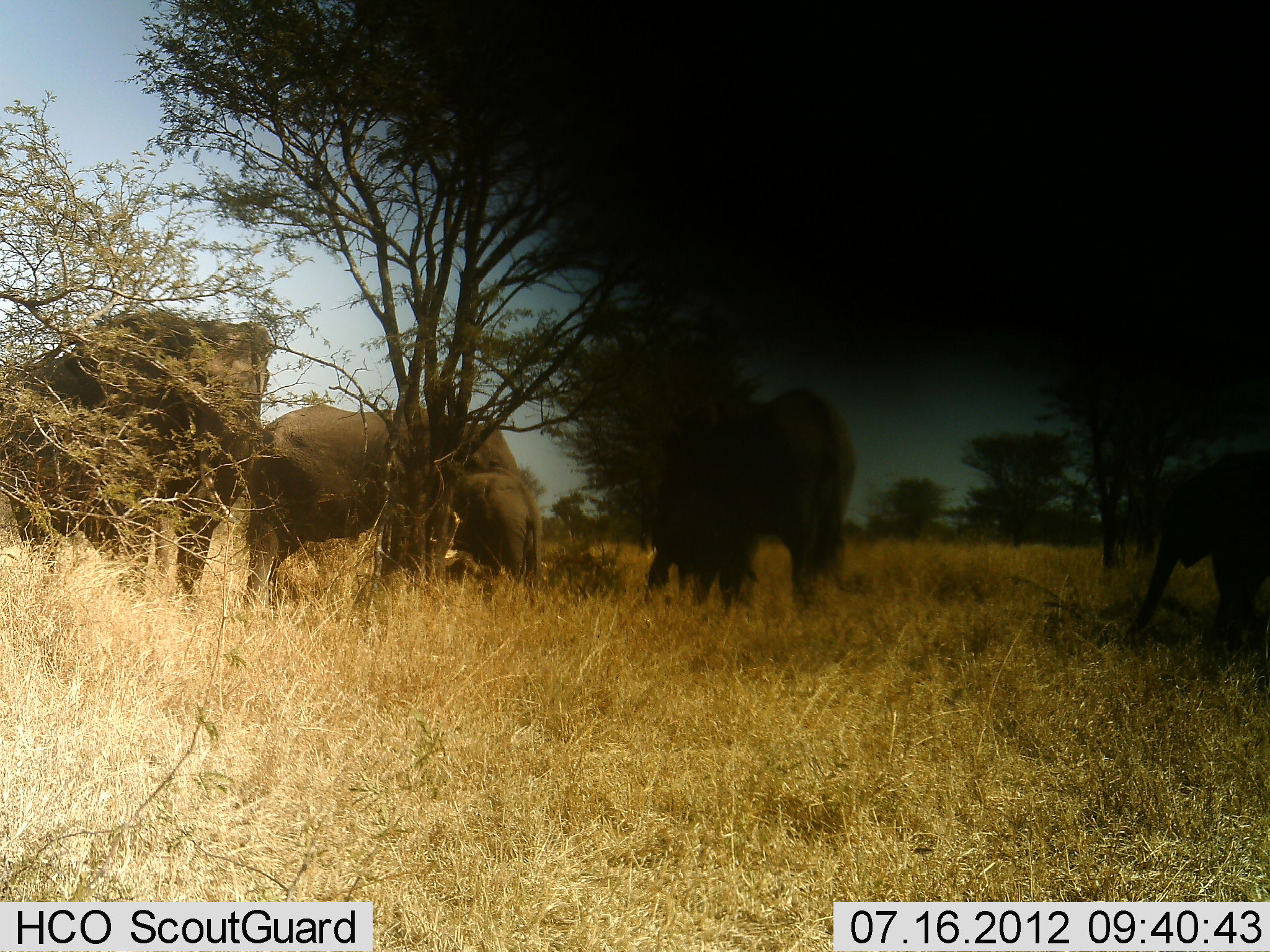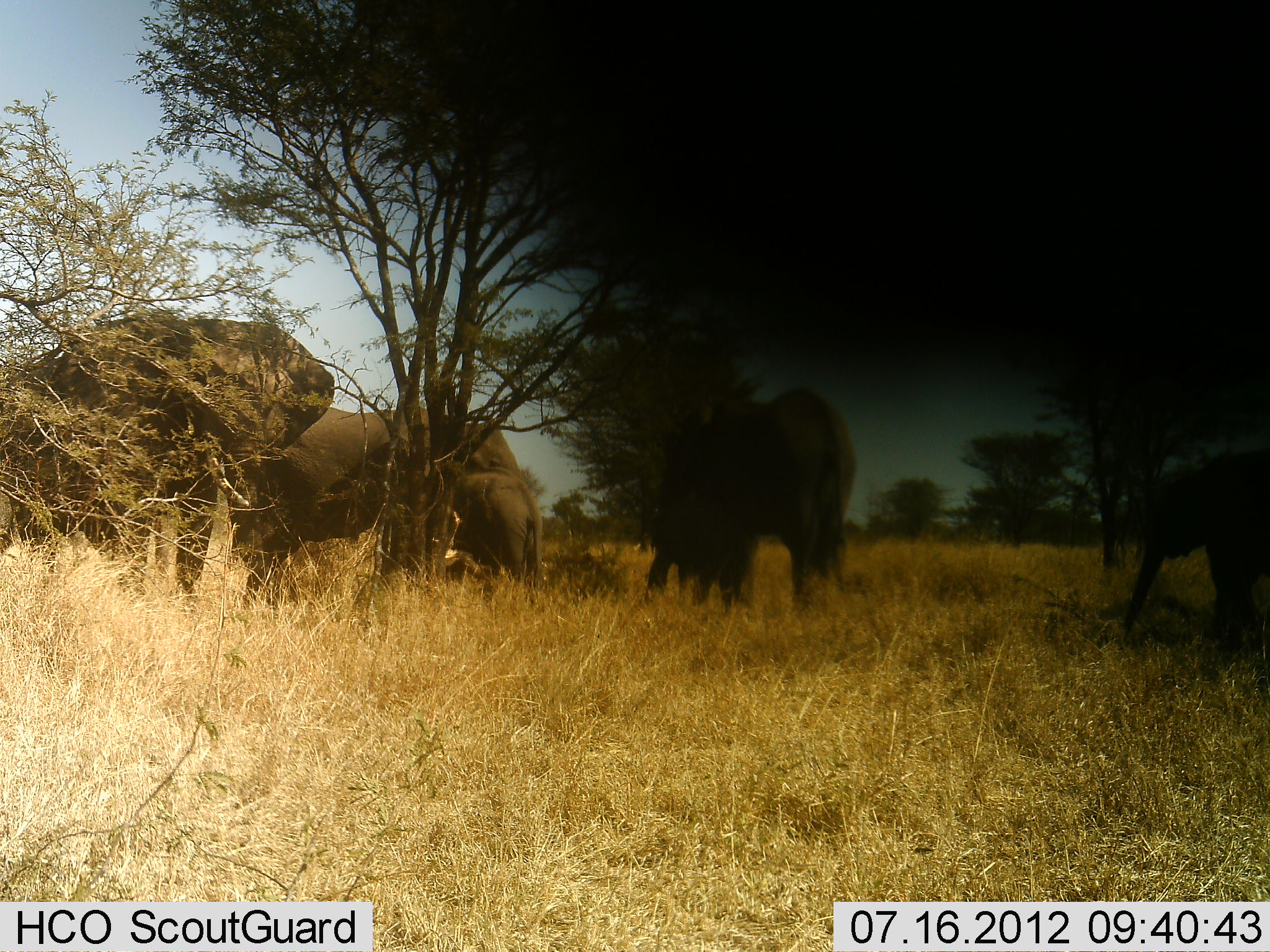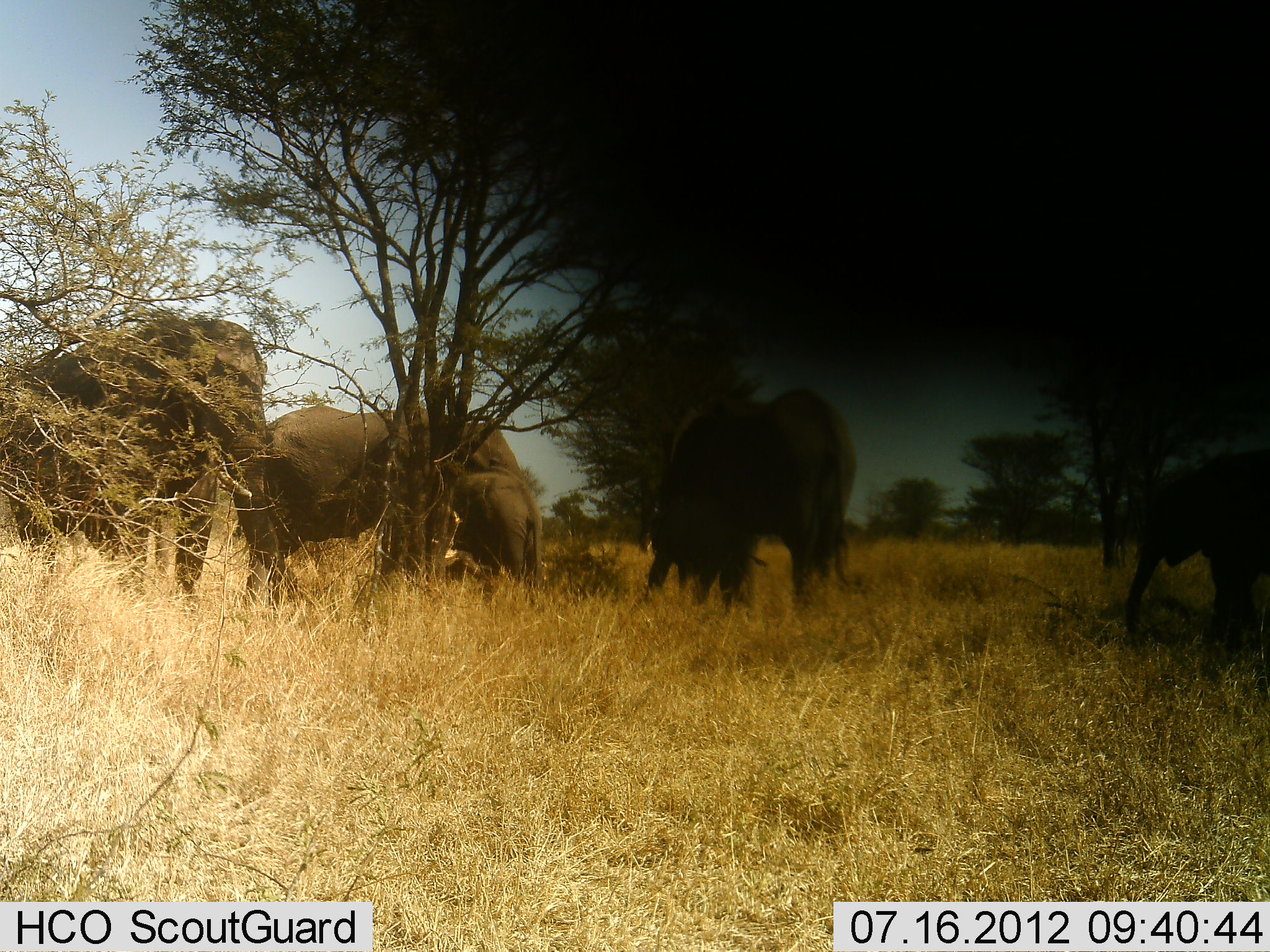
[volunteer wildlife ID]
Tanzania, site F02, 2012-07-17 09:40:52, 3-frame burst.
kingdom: Animalia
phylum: Chordata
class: Mammalia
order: Proboscidea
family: Elephantidae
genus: Loxodonta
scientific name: Loxodonta africana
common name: african bush elephant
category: elephant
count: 5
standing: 80%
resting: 0%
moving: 10%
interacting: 0%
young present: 90%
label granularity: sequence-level